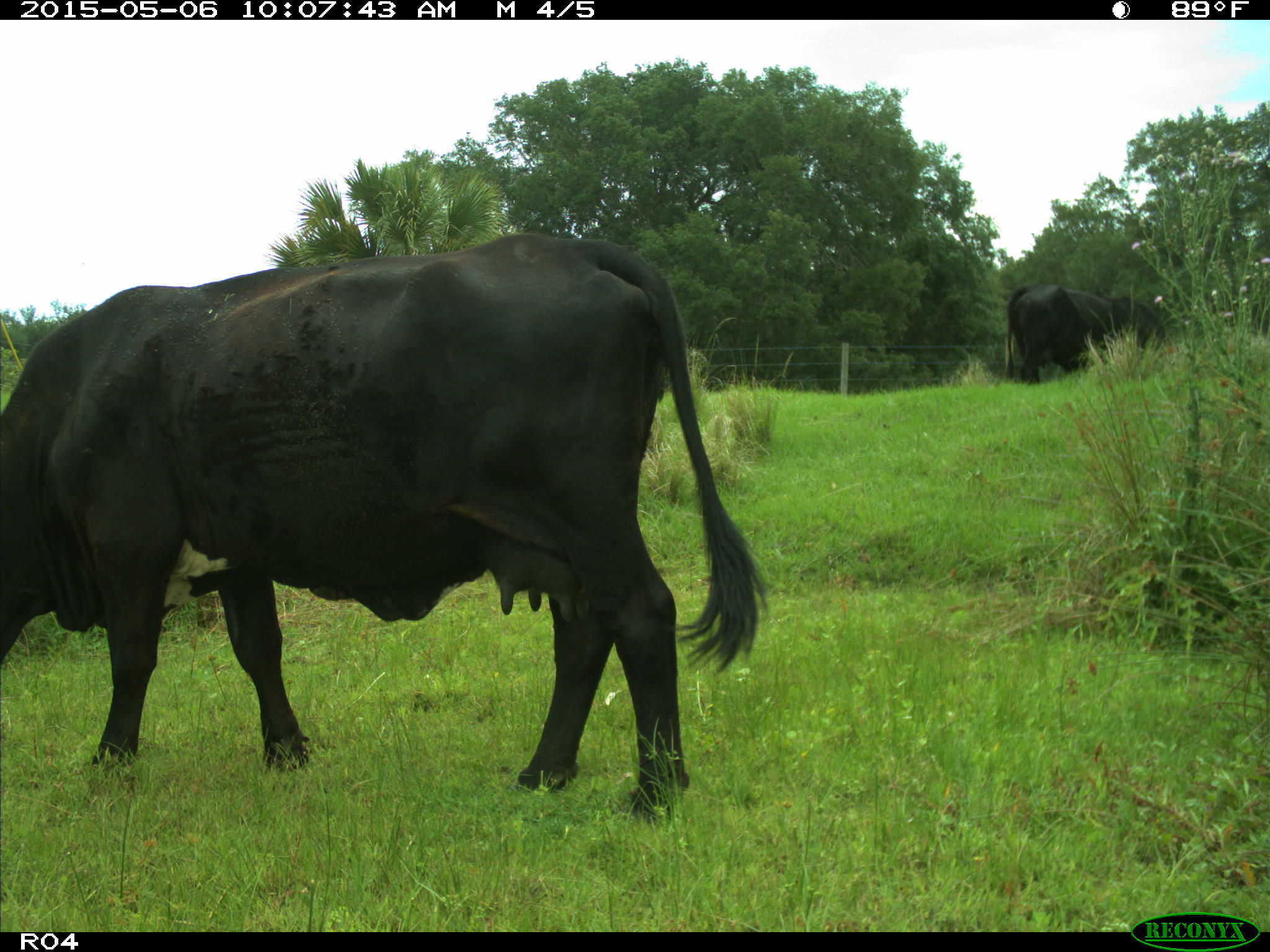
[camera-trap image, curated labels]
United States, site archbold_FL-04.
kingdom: Animalia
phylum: Chordata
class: Mammalia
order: Artiodactyla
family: Bovidae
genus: Bos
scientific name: Bos taurus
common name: domestic cow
Bos taurus (domestic cow).